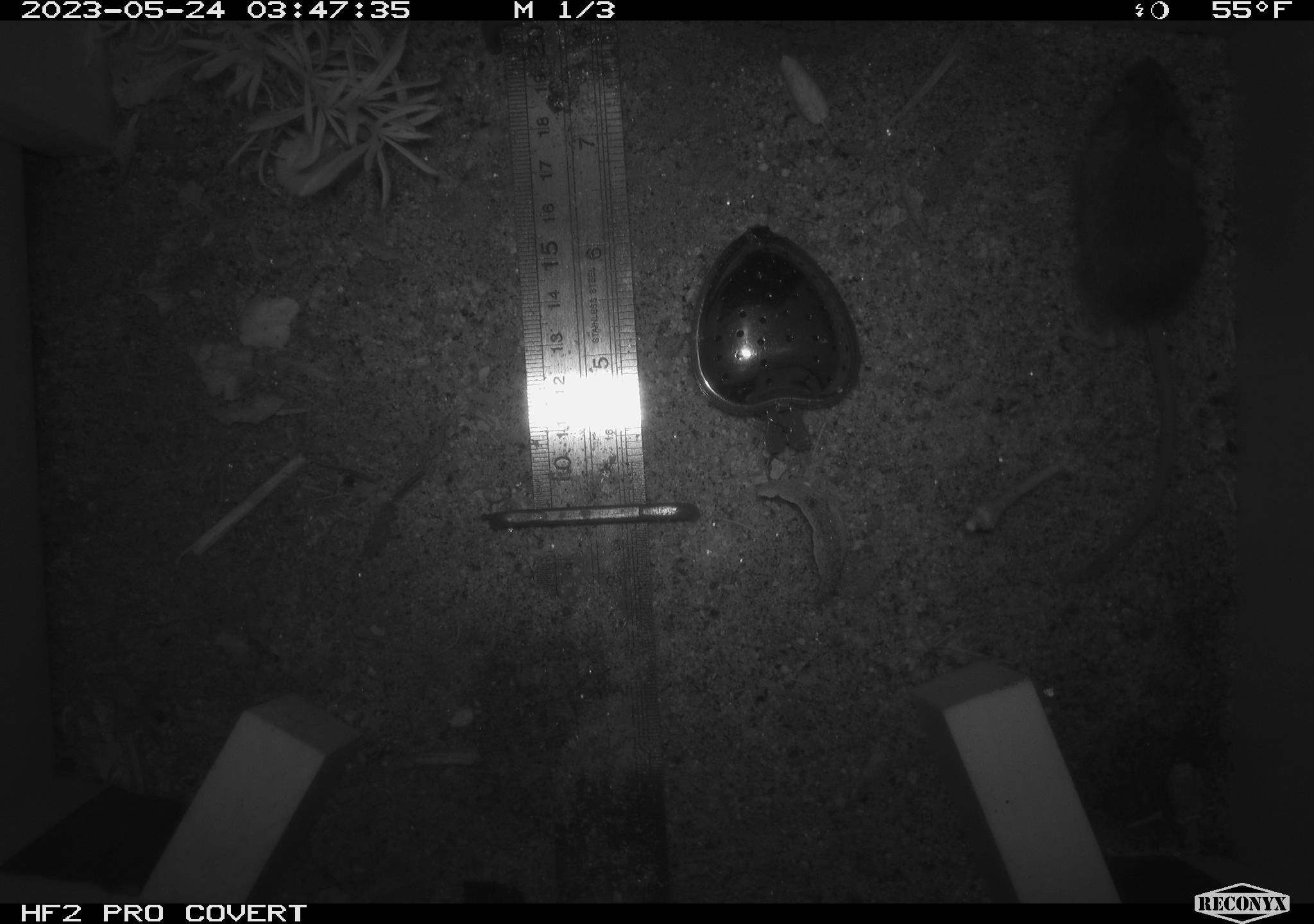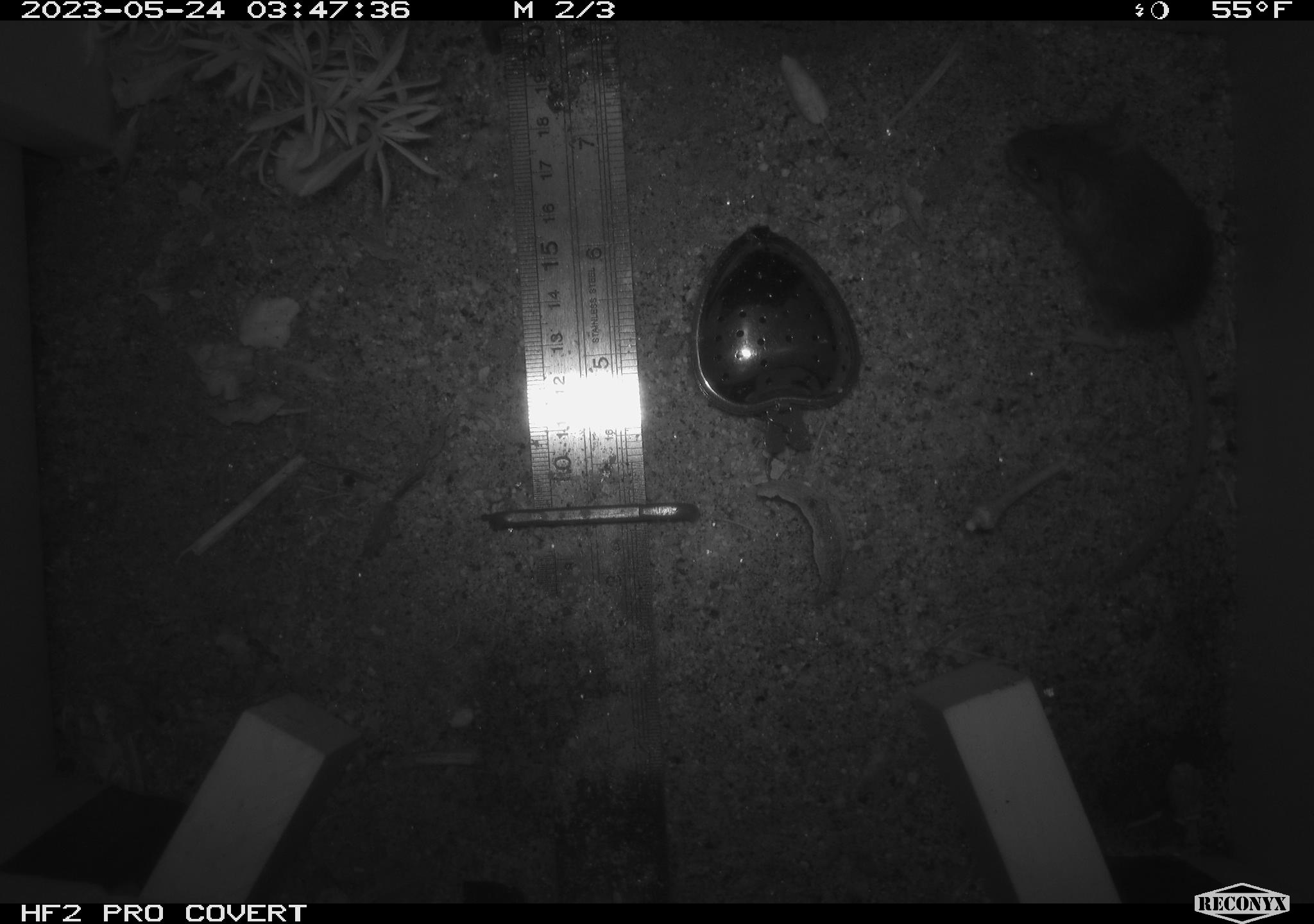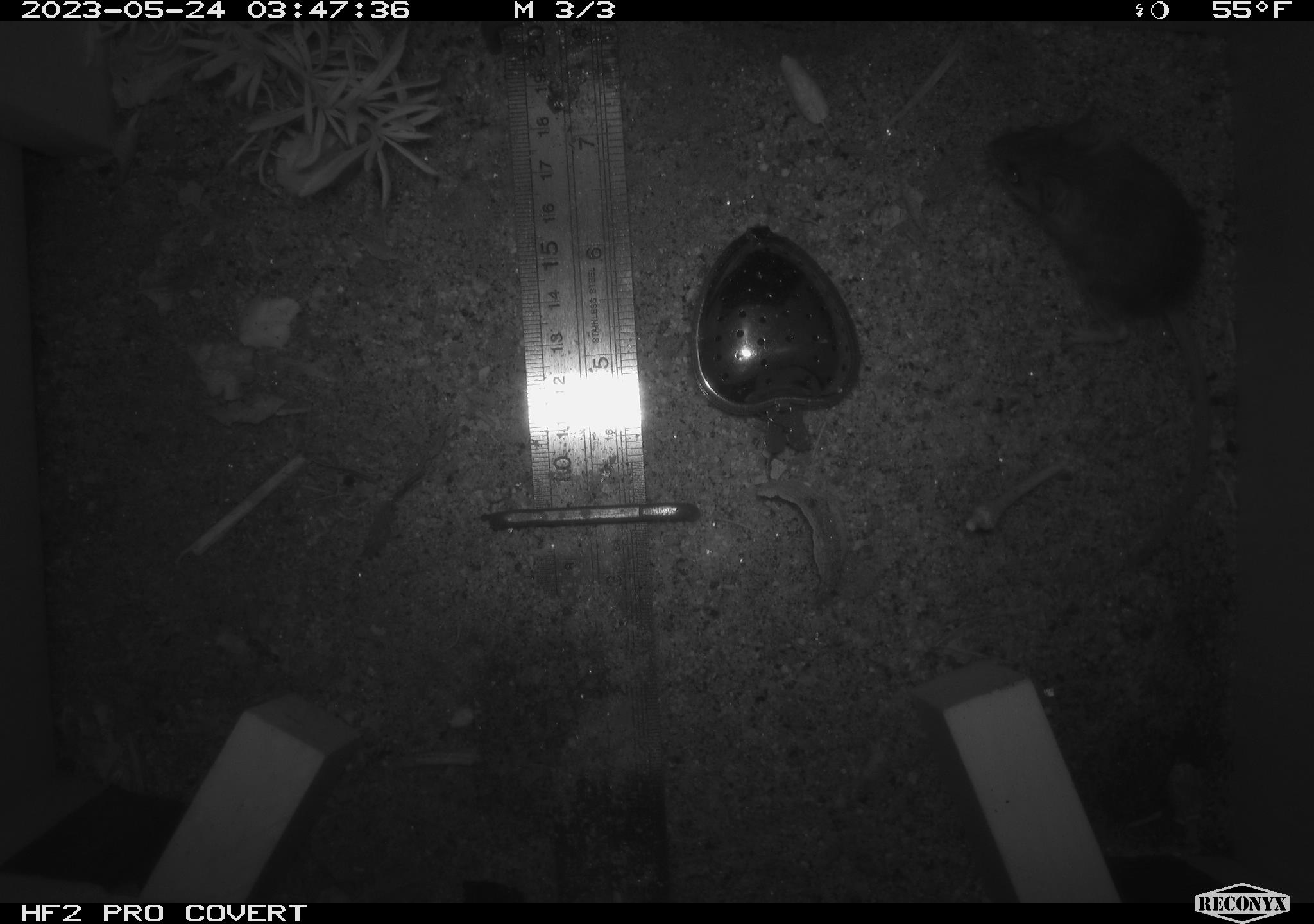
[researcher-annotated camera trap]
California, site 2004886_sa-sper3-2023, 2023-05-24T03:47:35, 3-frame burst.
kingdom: Animalia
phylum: Chordata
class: Mammalia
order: Rodentia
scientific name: Rodentia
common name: mouse species